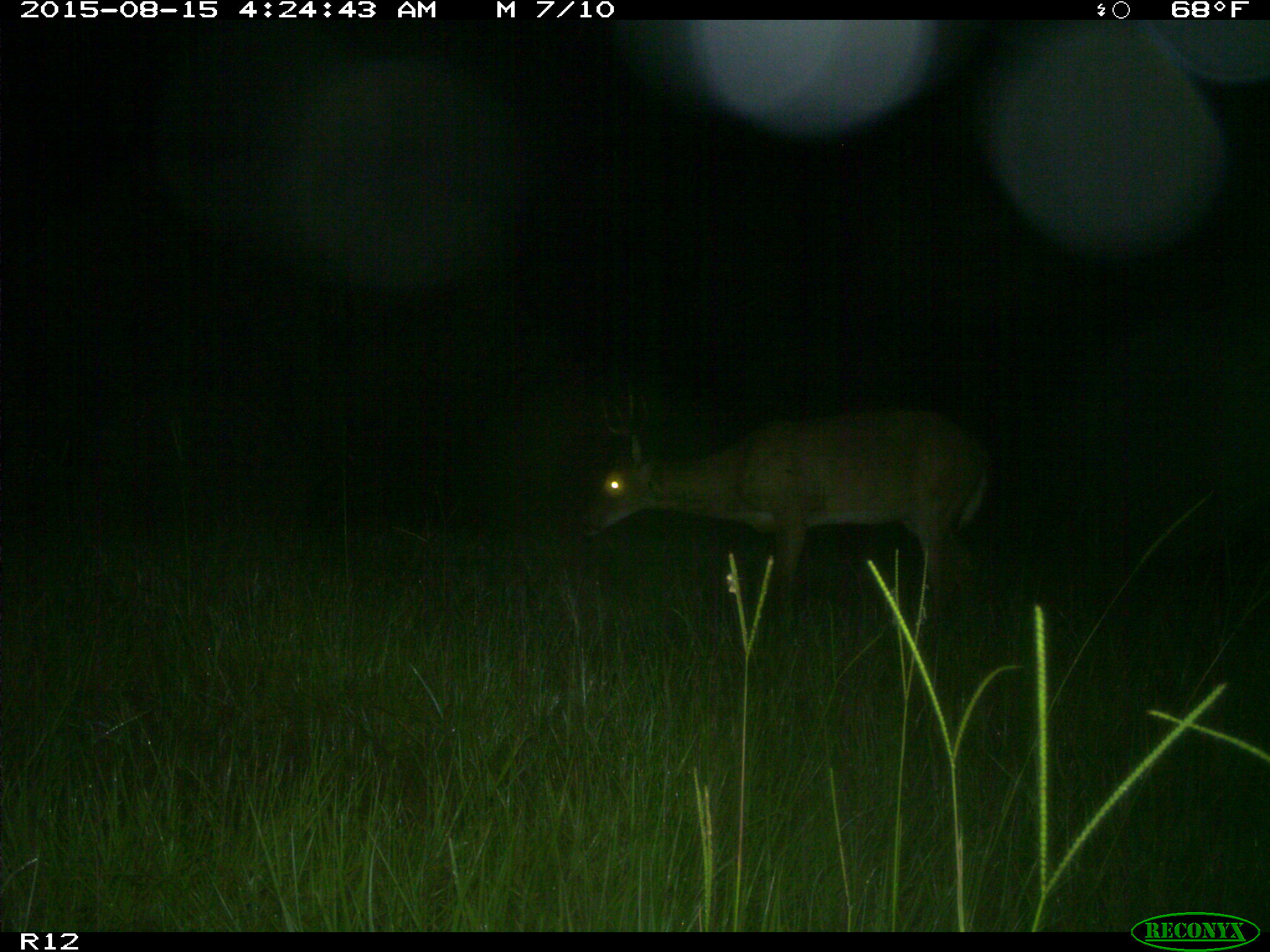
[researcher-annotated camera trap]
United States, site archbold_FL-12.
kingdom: Animalia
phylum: Chordata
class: Mammalia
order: Artiodactyla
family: Cervidae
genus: Odocoileus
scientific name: Odocoileus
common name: deer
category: unidentified deer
Unidentified deer (deer) (Odocoileus).